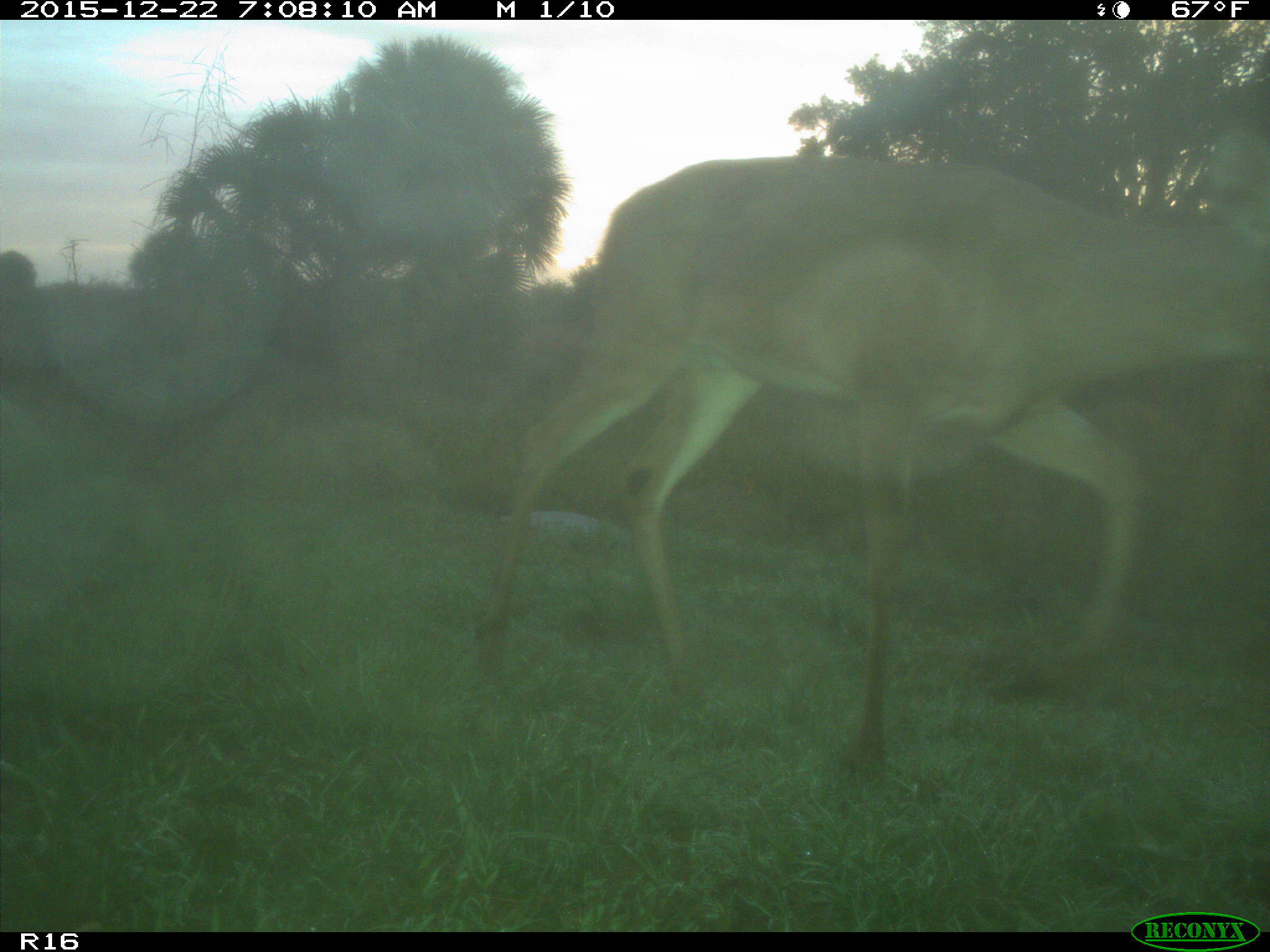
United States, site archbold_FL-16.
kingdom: Animalia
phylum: Chordata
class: Mammalia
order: Artiodactyla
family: Cervidae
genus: Odocoileus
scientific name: Odocoileus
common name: deer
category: unidentified deer